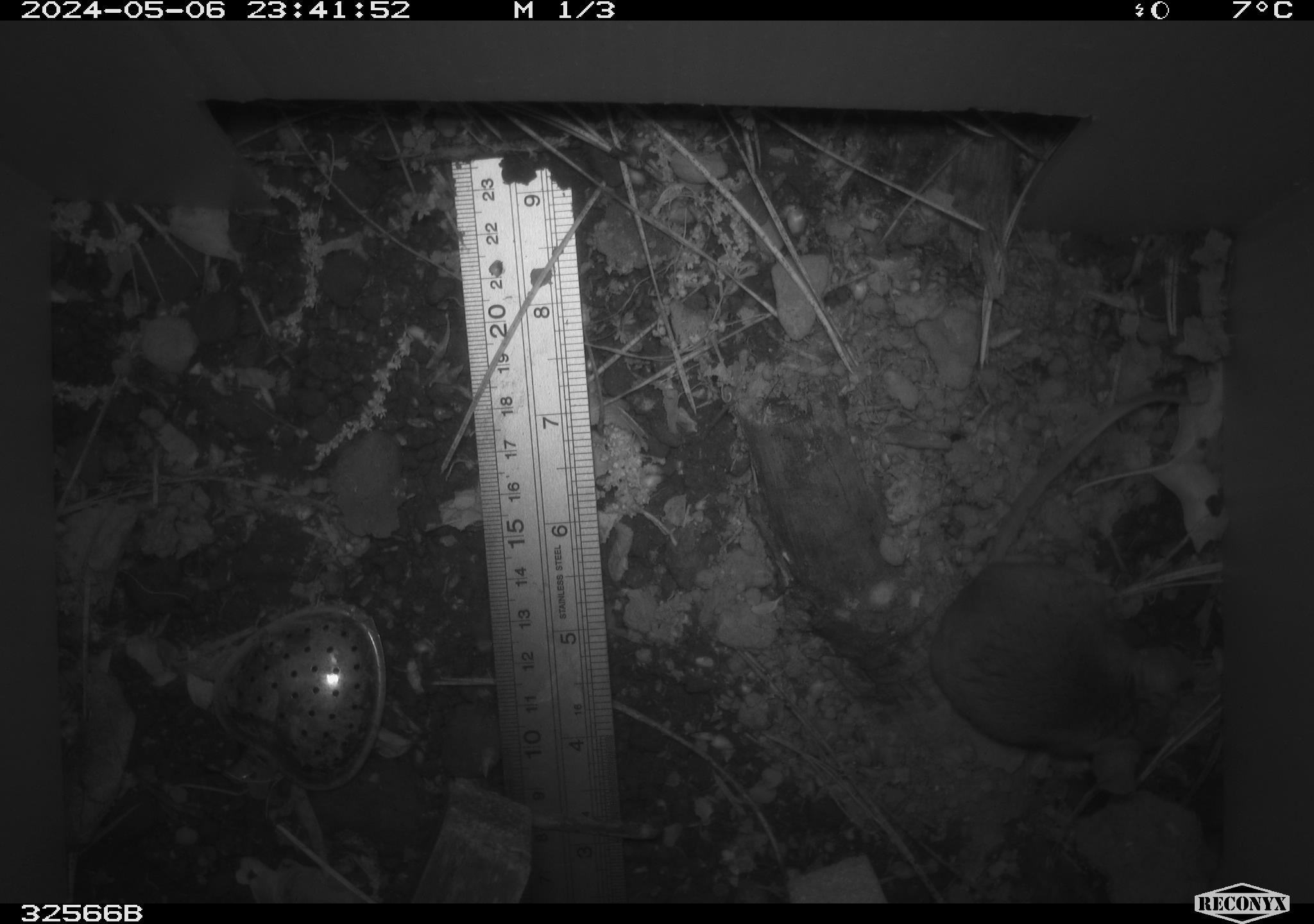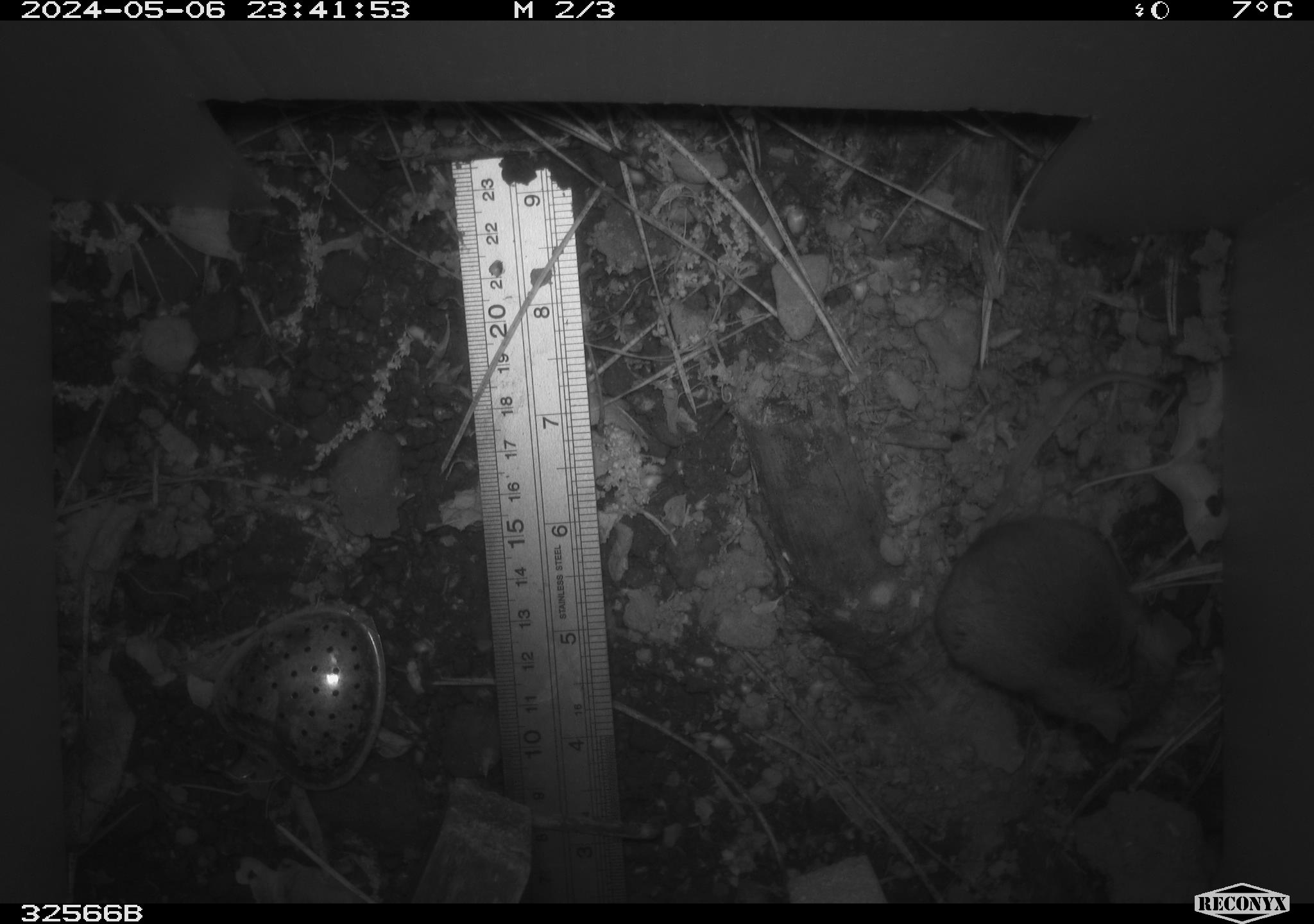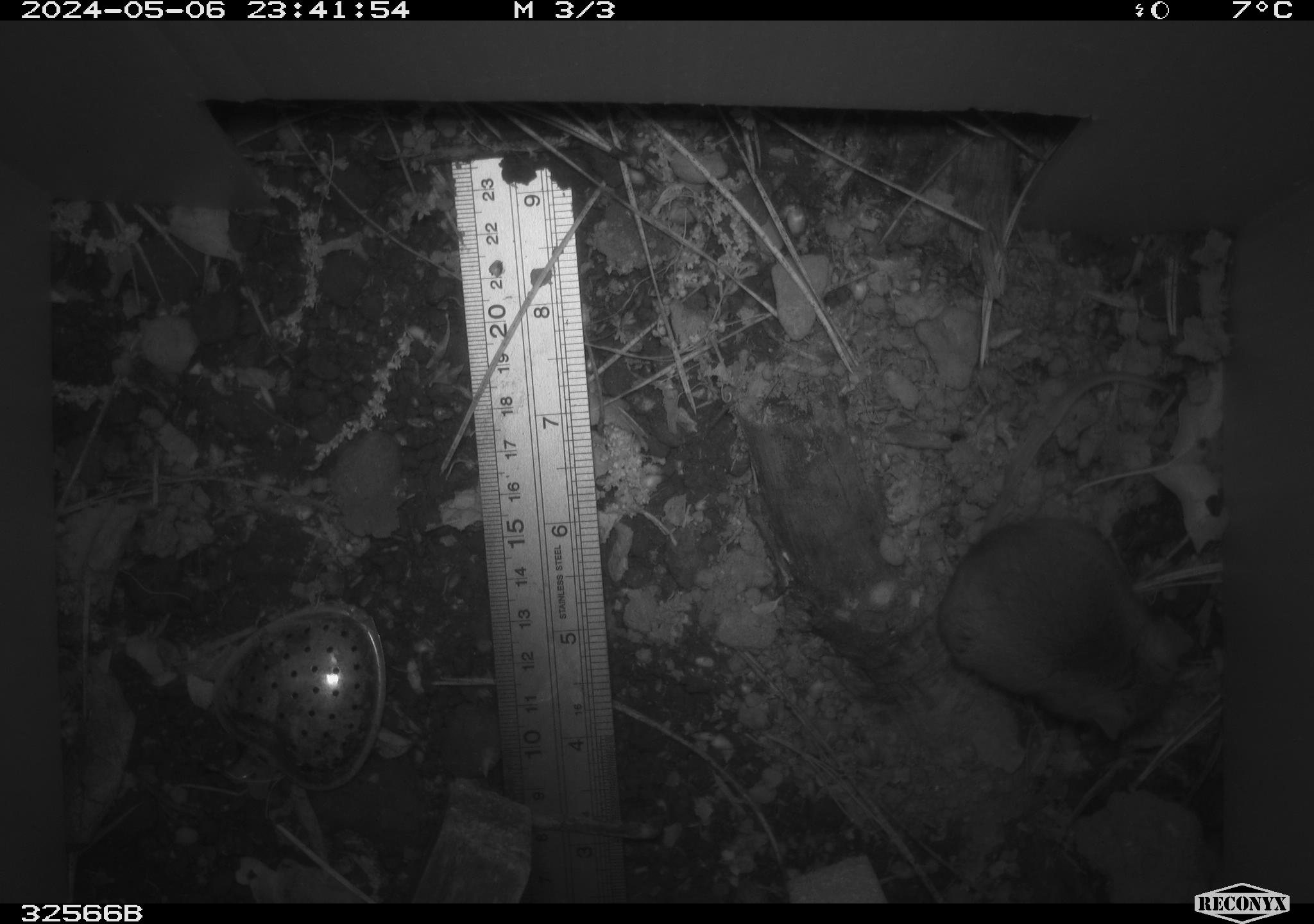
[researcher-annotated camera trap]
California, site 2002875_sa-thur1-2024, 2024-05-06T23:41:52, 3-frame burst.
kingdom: Animalia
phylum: Chordata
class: Mammalia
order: Rodentia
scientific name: Rodentia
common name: mouse species